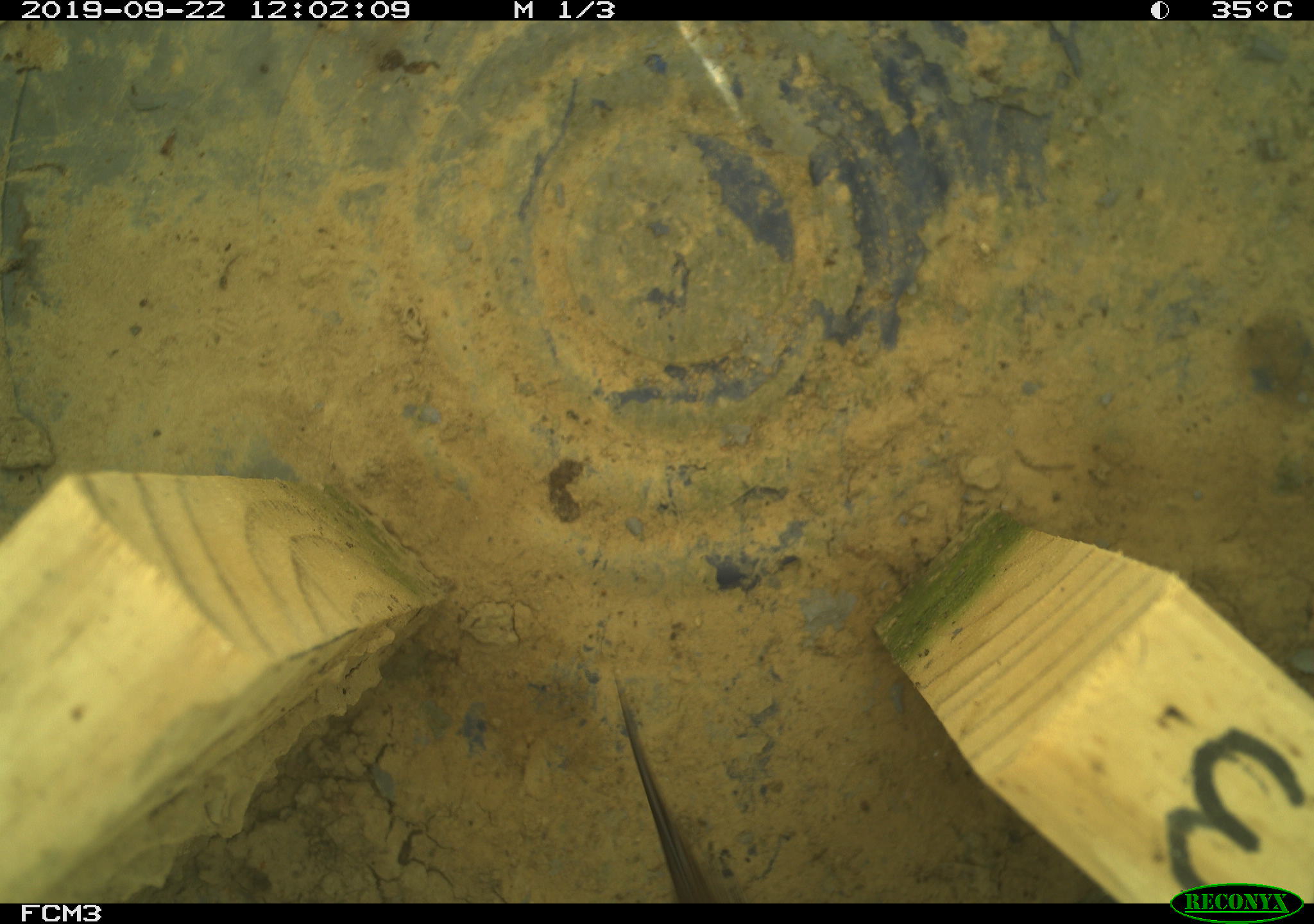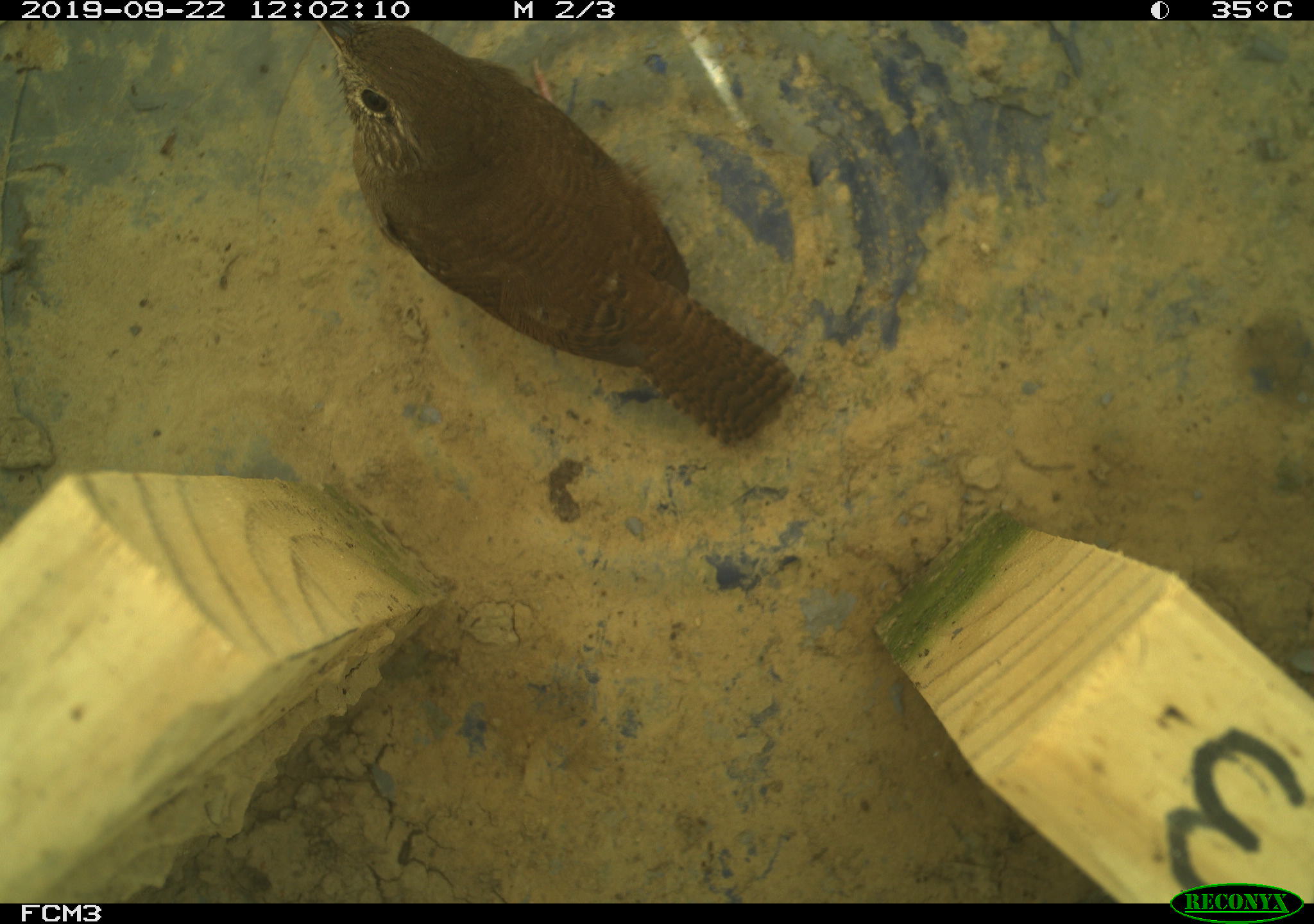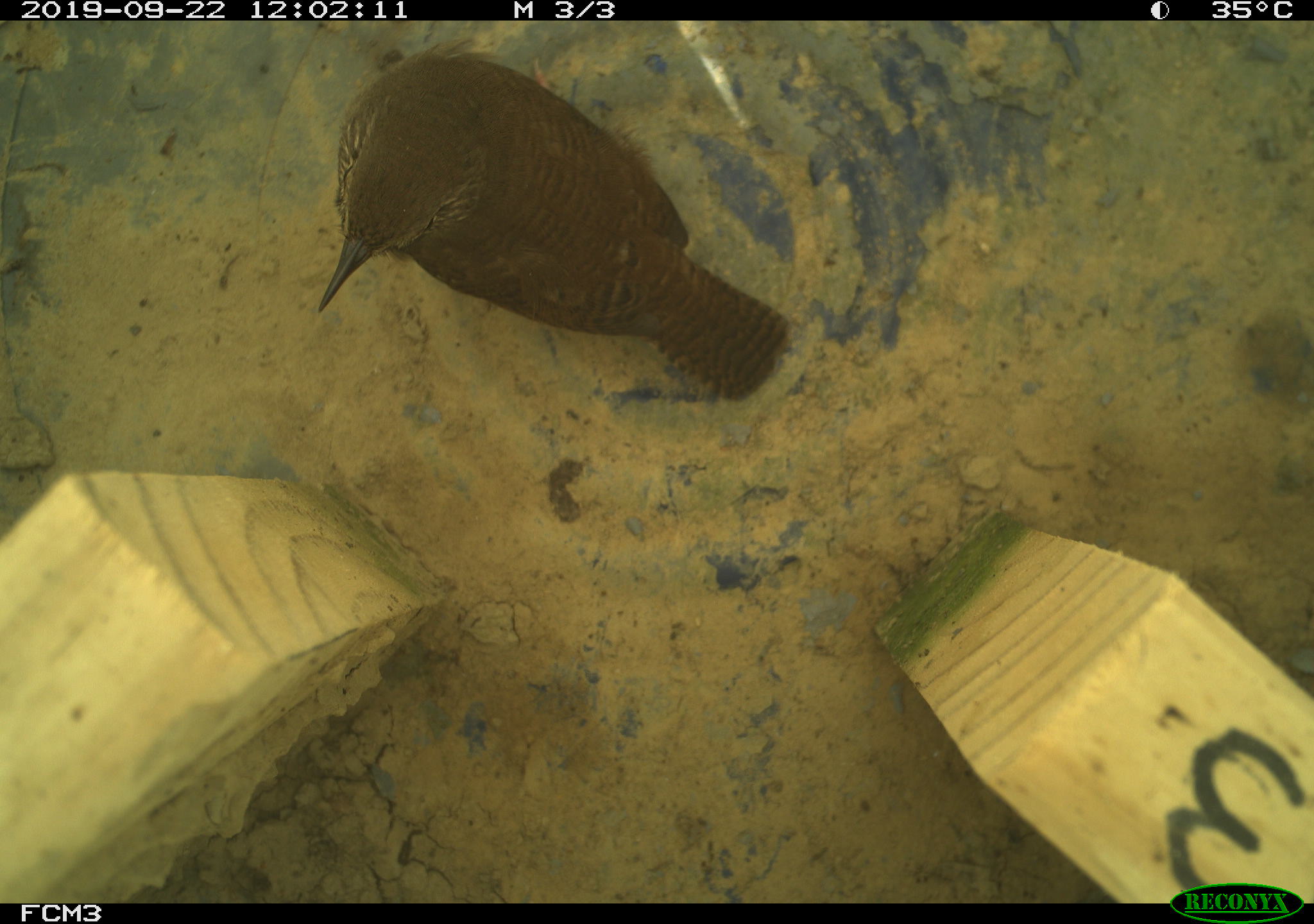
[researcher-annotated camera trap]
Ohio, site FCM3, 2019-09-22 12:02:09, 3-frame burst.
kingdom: Animalia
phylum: Chordata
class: Aves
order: Passeriformes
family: Troglodytidae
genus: Troglodytes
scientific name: Troglodytes aedon aedon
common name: northern house wren